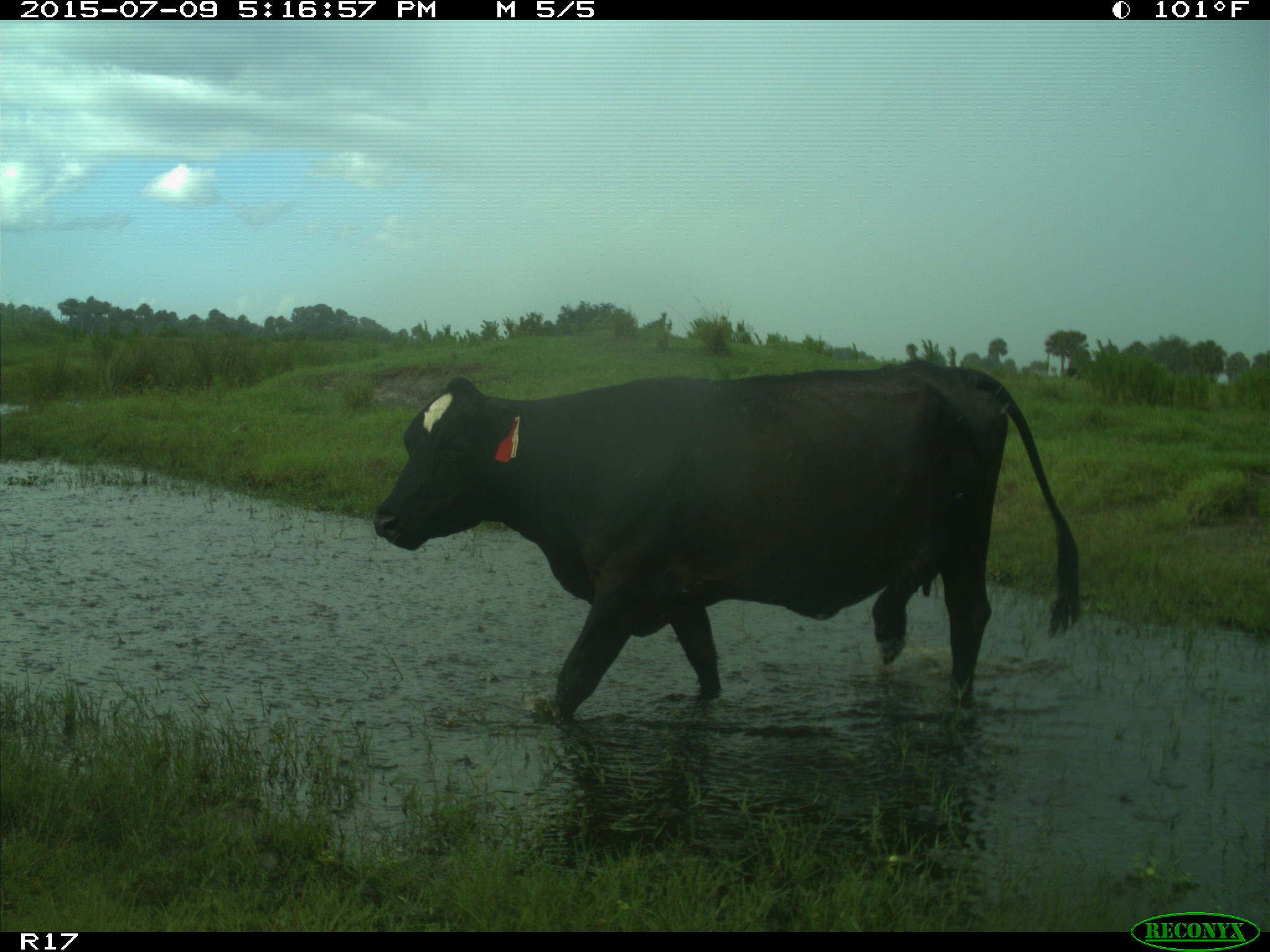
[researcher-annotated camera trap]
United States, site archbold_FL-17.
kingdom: Animalia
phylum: Chordata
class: Mammalia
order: Artiodactyla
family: Bovidae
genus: Bos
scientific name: Bos taurus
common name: domestic cow